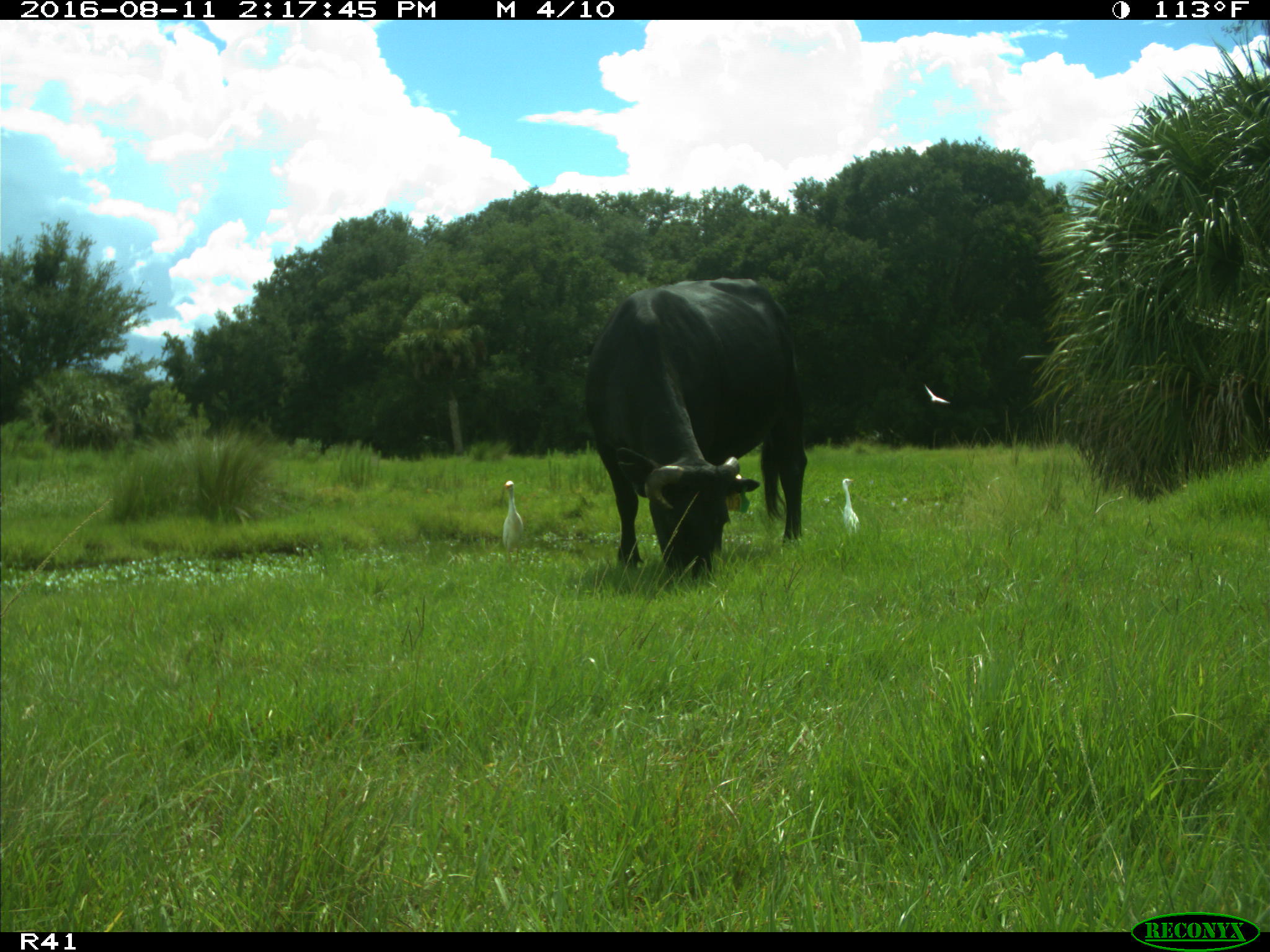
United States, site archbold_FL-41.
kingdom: Animalia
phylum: Chordata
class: Mammalia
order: Artiodactyla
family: Bovidae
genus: Bos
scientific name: Bos taurus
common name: domestic cow